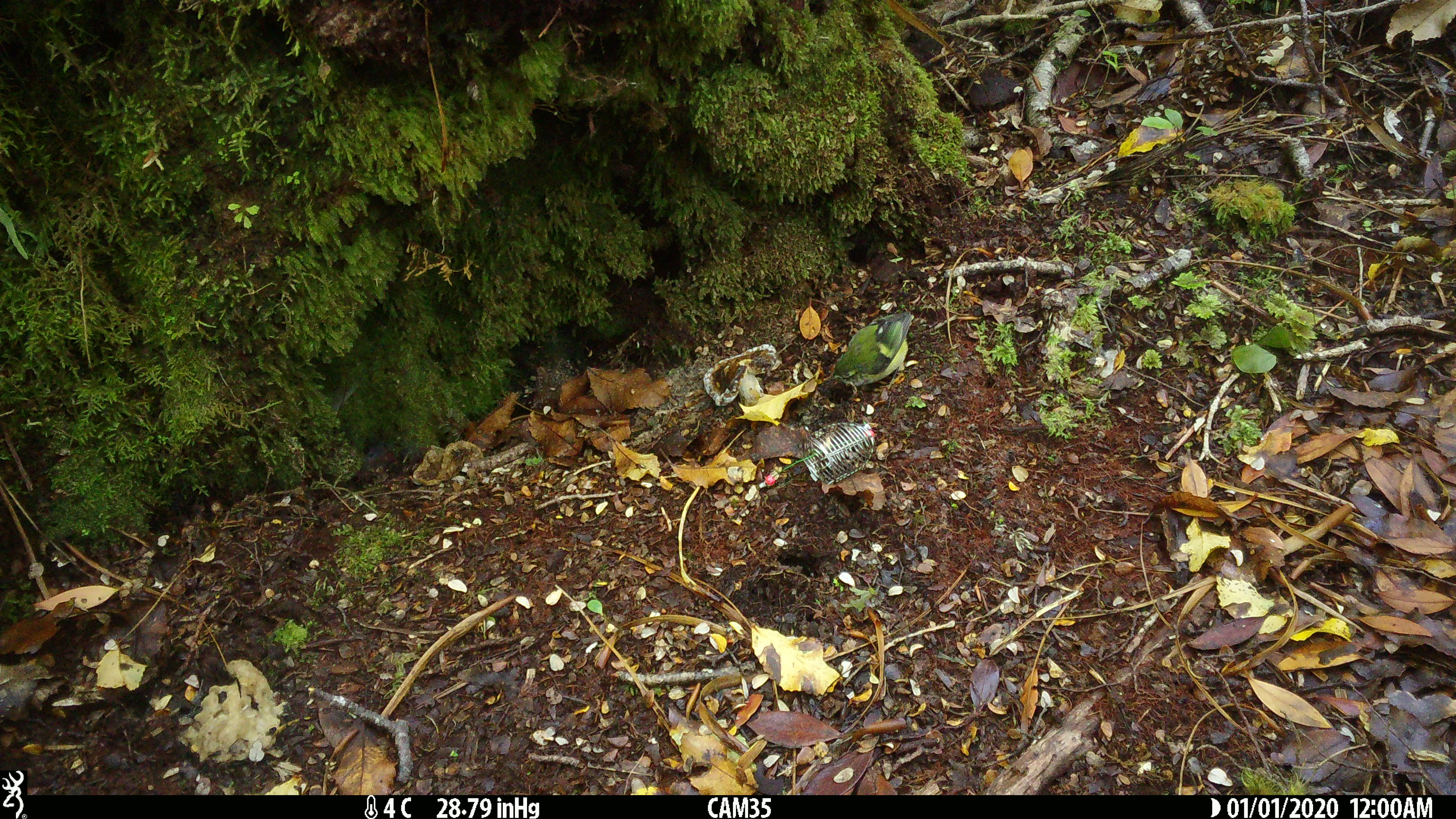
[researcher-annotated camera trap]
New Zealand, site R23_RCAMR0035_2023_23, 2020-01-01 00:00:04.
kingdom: Animalia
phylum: Chordata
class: Aves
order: Passeriformes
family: Acanthisittidae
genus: Acanthisitta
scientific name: Acanthisitta chloris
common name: rifleman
Rifleman (Acanthisitta chloris).